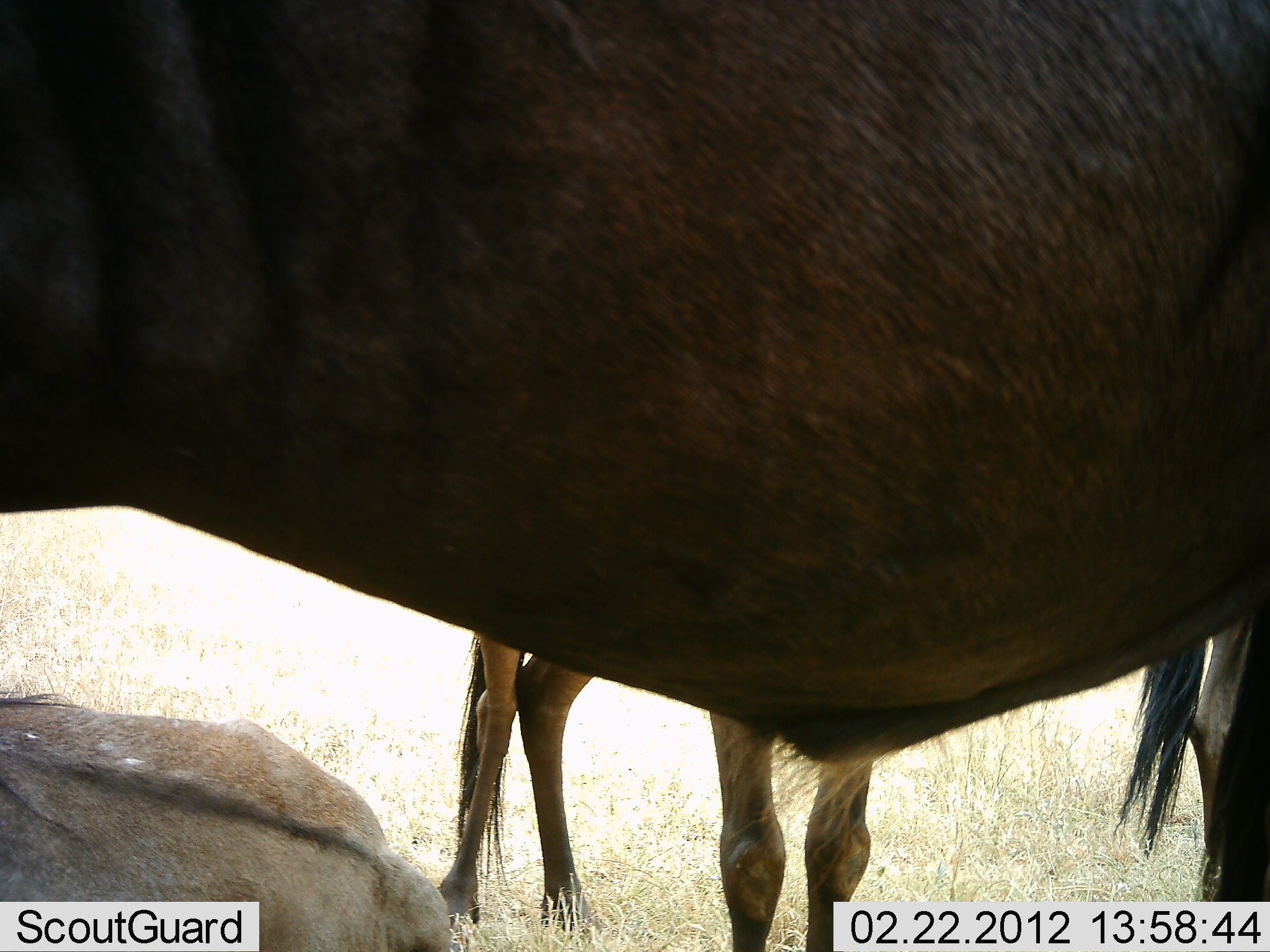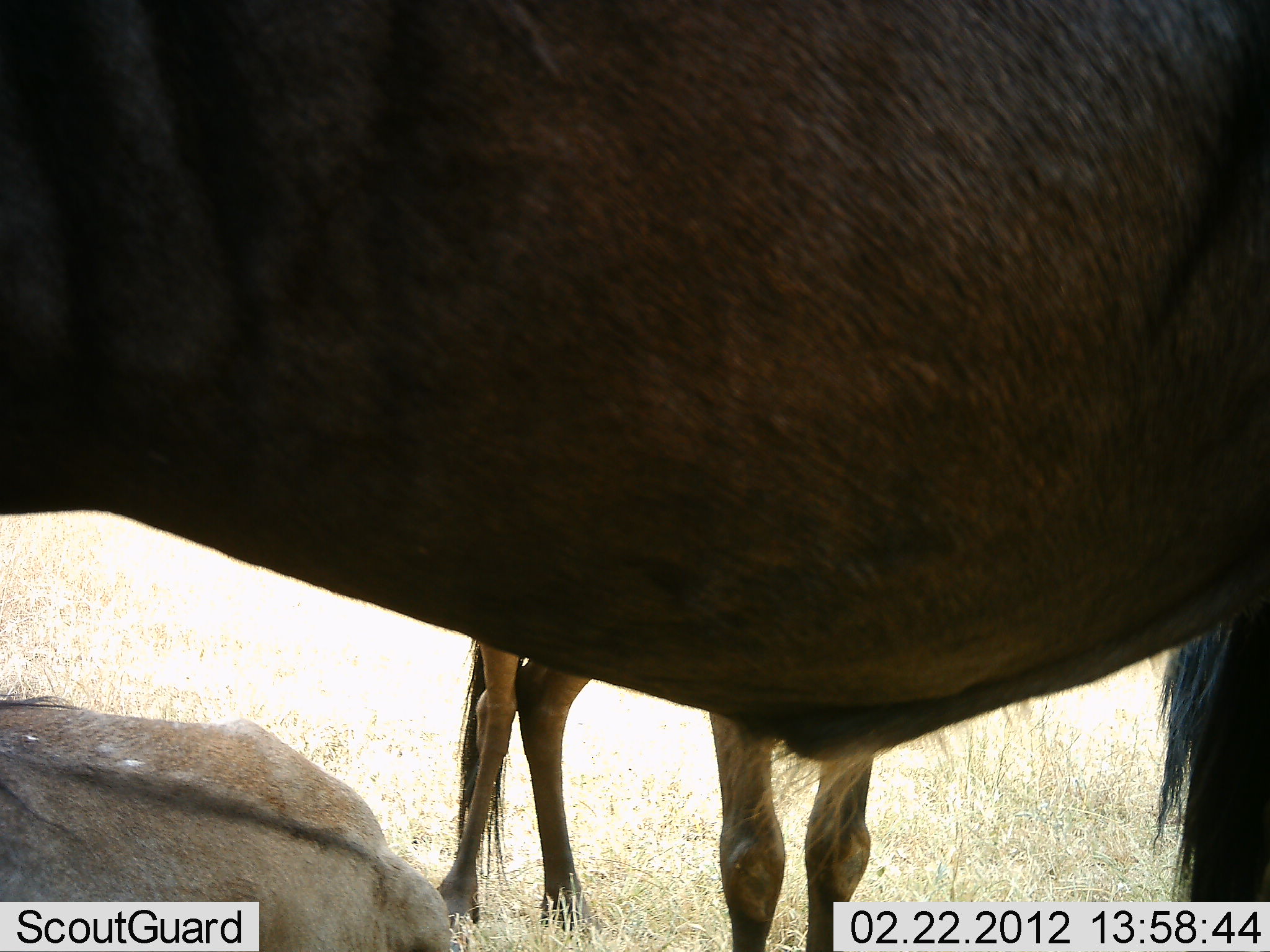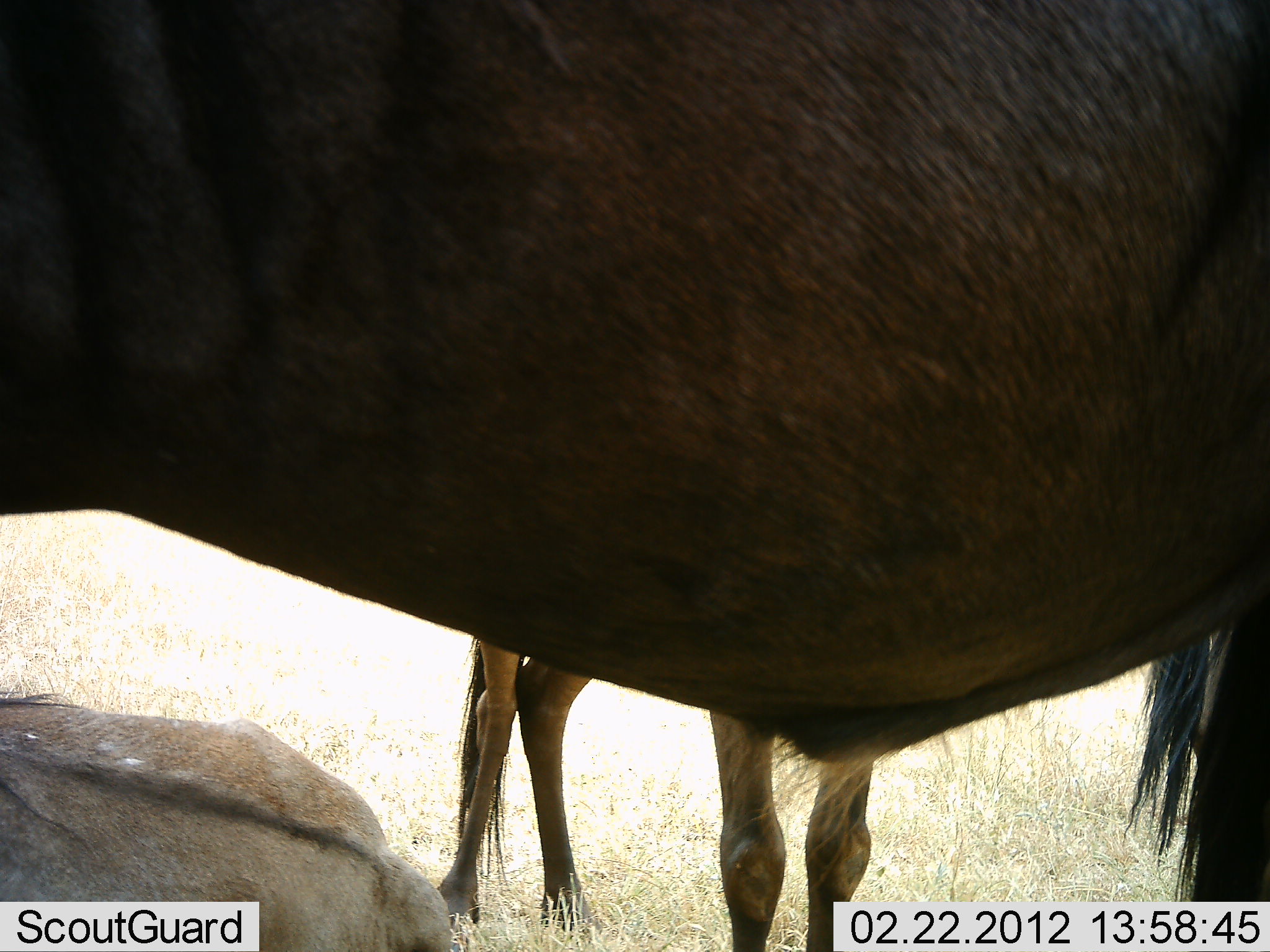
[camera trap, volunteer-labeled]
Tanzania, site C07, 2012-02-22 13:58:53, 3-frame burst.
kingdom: Animalia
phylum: Chordata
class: Mammalia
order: Artiodactyla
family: Bovidae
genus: Connochaetes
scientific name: Connochaetes taurinus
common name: blue wildebeest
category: wildebeest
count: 3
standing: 96%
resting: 58%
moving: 0%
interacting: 0%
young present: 25%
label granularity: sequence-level